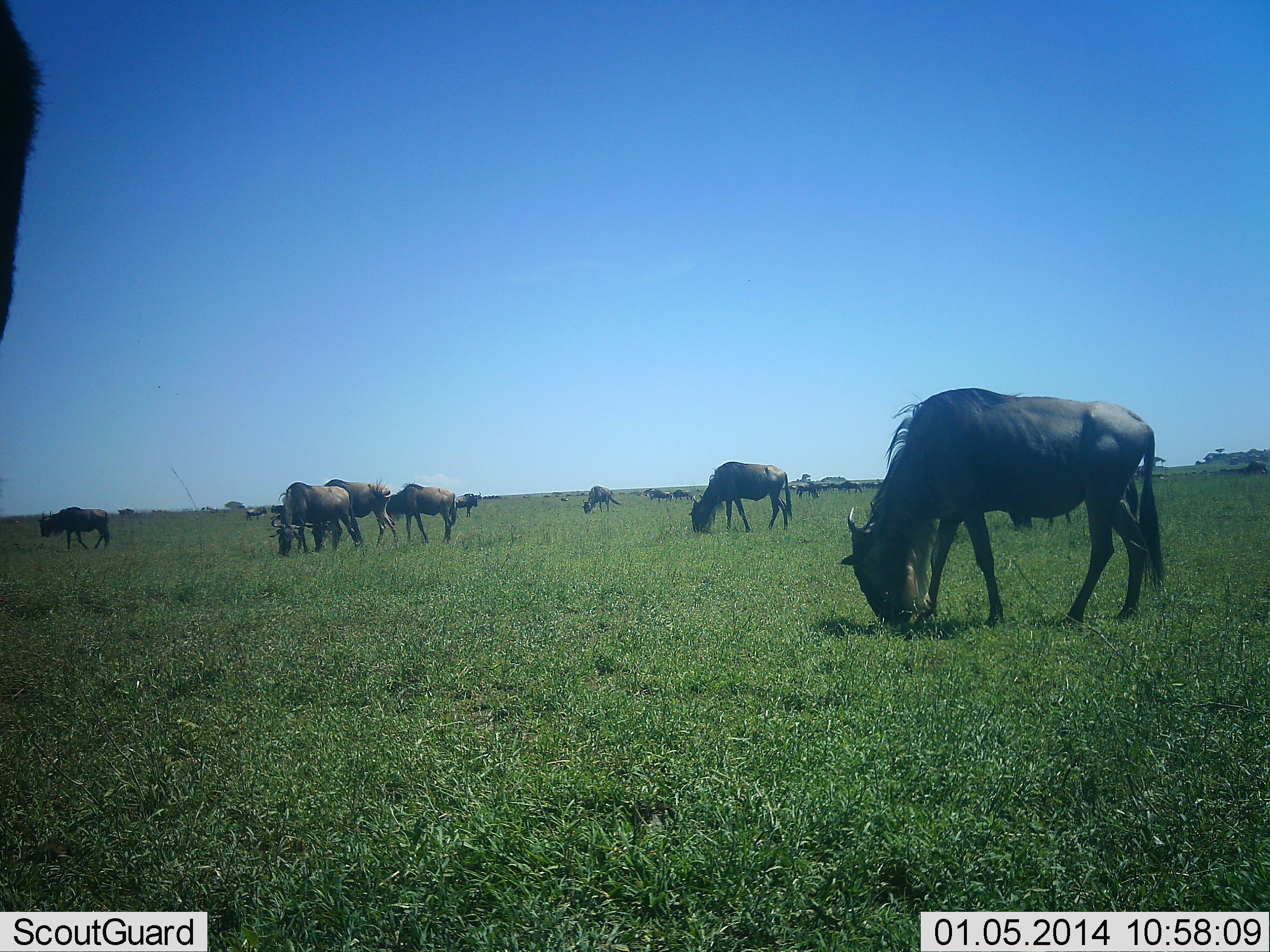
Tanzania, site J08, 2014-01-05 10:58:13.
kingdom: Animalia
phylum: Chordata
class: Mammalia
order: Artiodactyla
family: Bovidae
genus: Connochaetes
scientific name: Connochaetes taurinus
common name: blue wildebeest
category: wildebeest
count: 11-50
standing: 20%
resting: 0%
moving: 0%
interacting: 0%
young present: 0%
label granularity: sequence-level